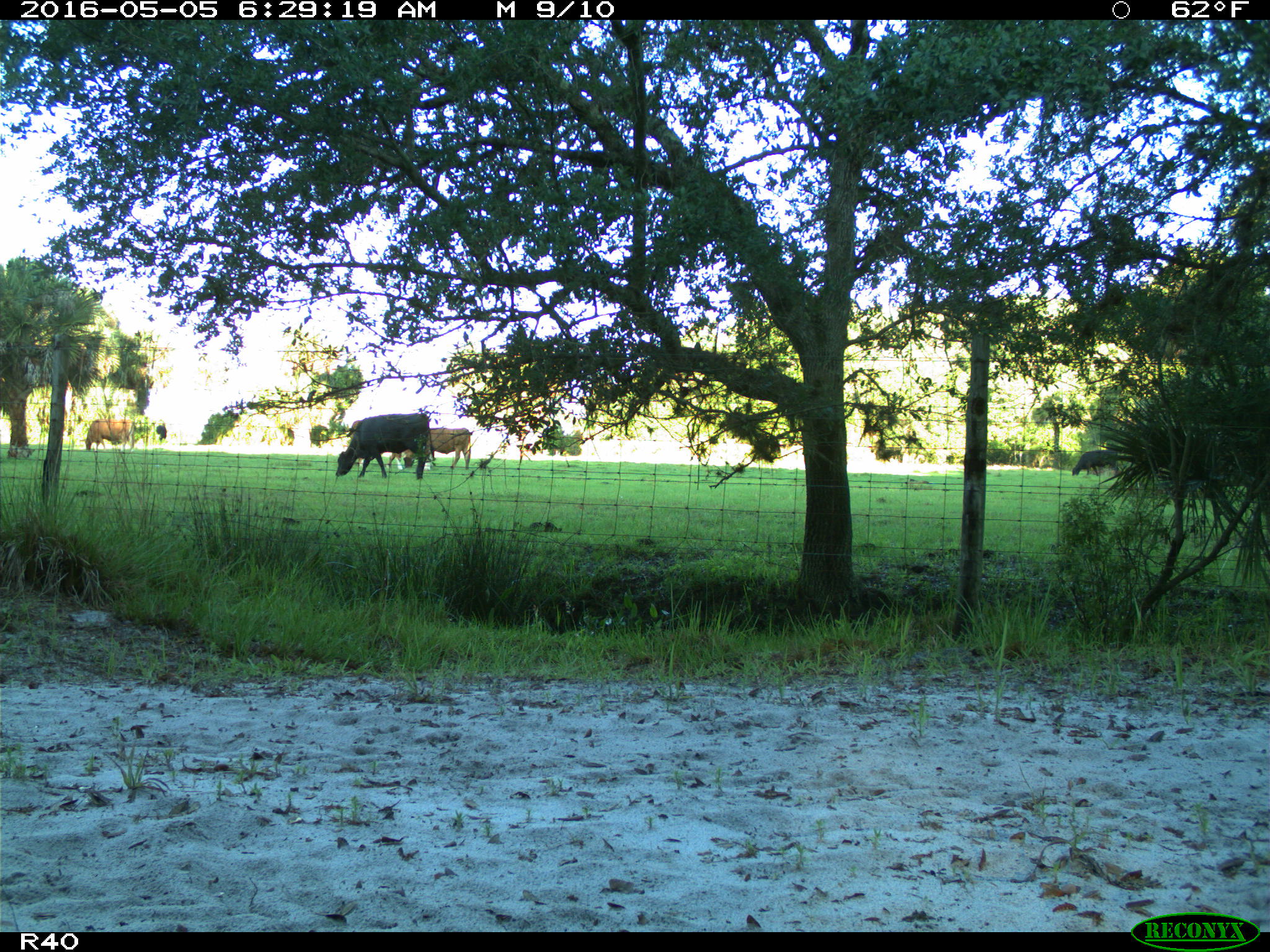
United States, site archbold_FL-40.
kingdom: Animalia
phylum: Chordata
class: Mammalia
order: Artiodactyla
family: Bovidae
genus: Bos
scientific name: Bos taurus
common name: domestic cow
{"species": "Bos taurus (domestic cow)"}